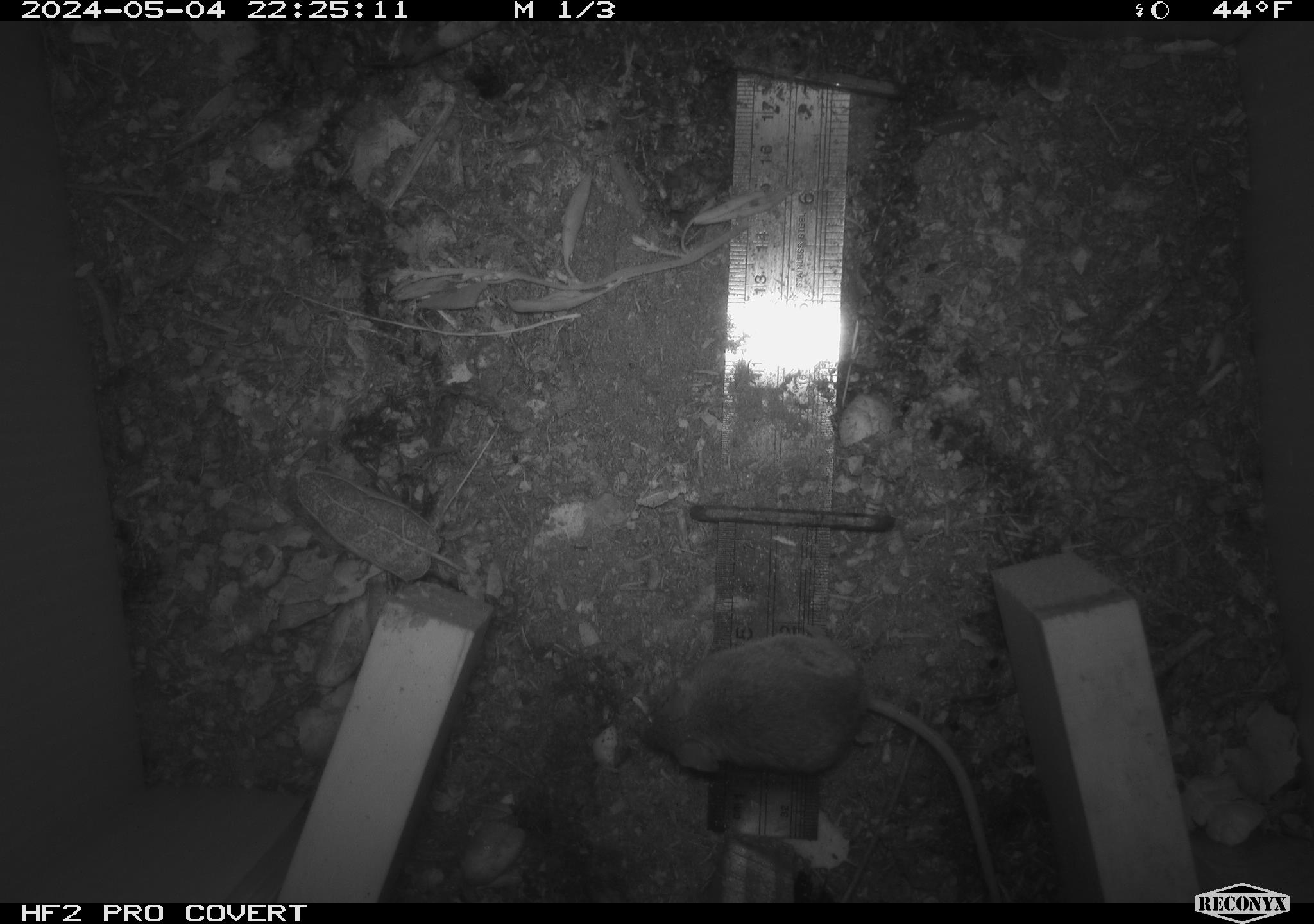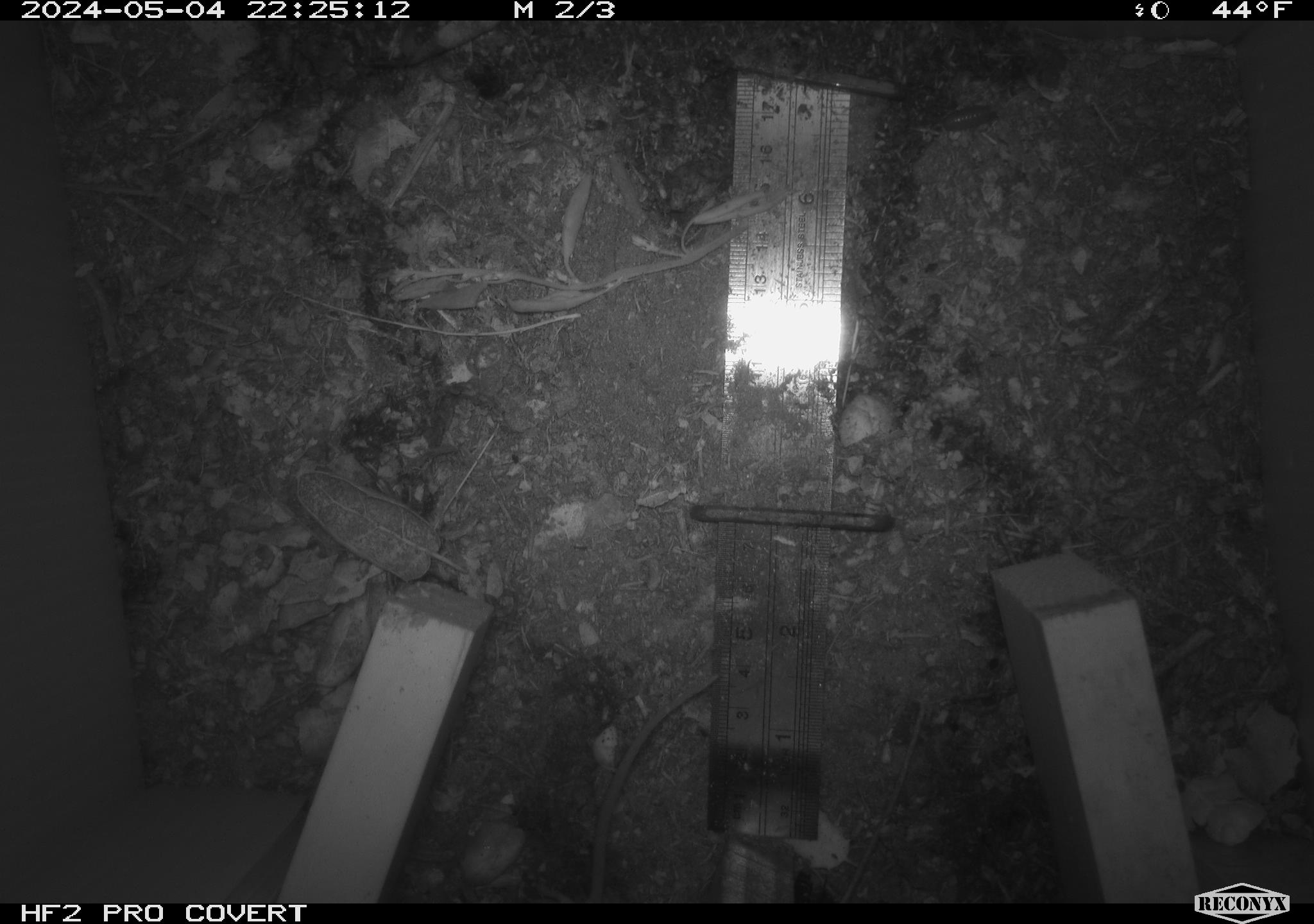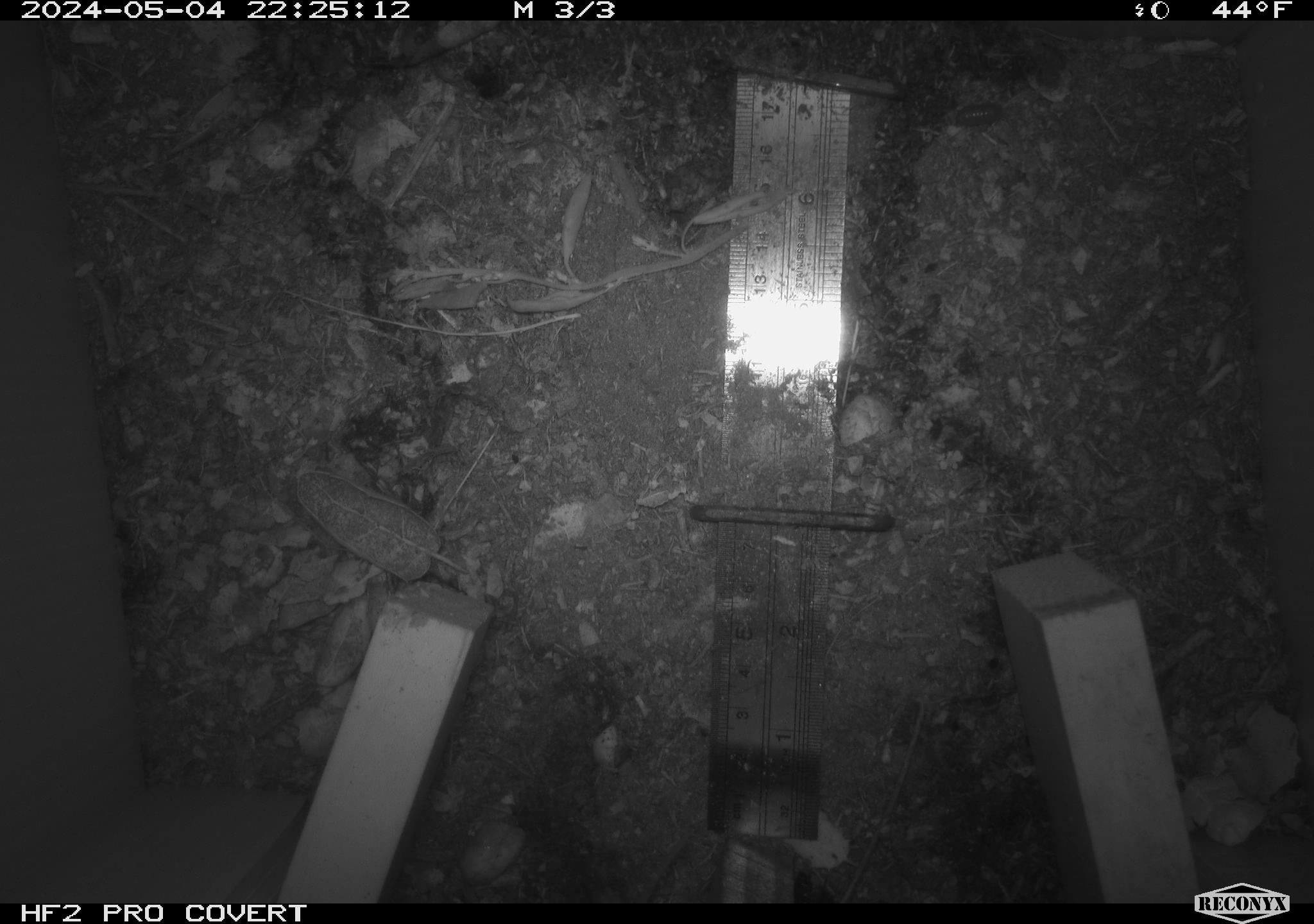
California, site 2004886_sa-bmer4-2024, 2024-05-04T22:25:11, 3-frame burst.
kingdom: Animalia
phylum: Chordata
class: Mammalia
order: Rodentia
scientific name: Rodentia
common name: mouse species